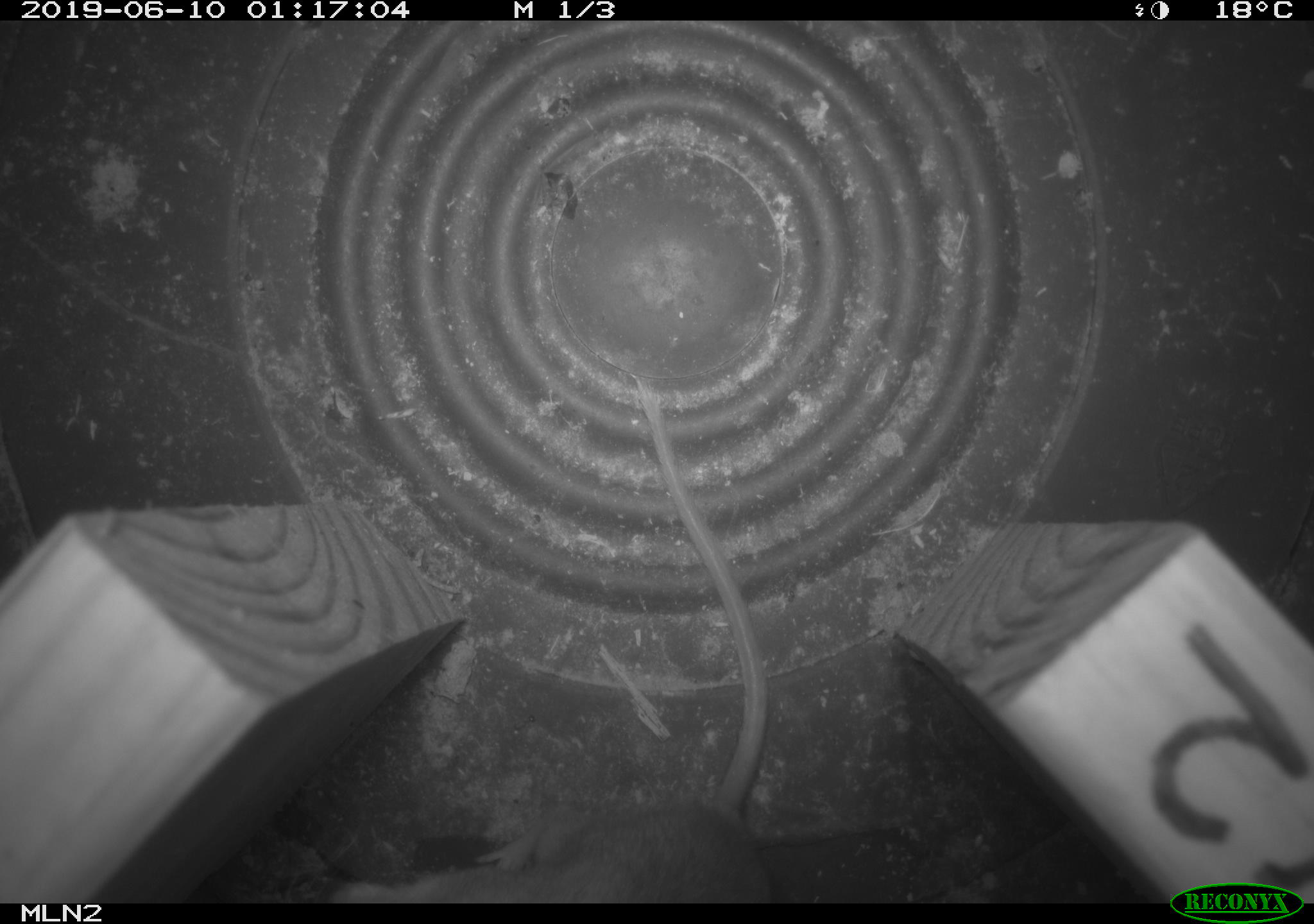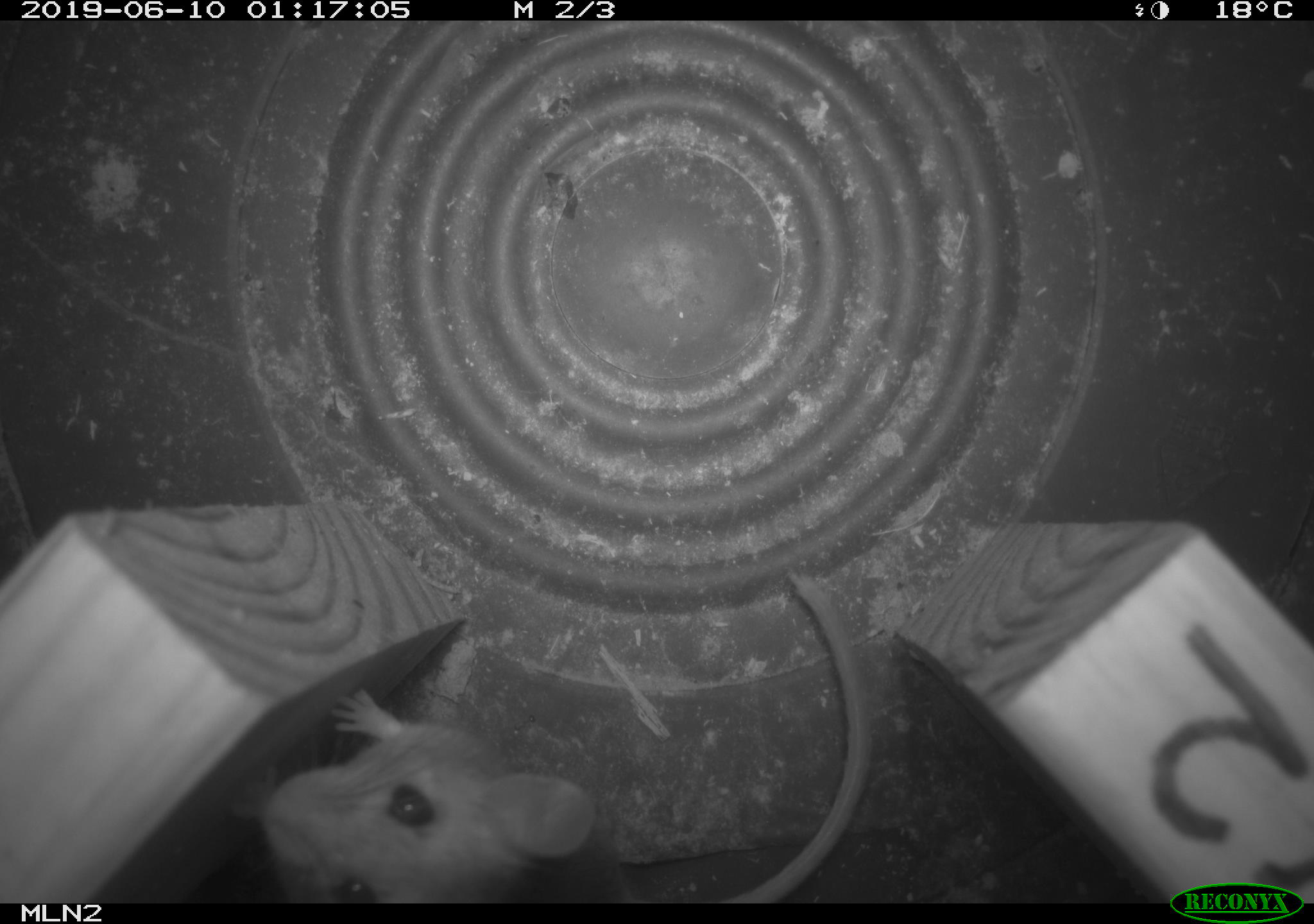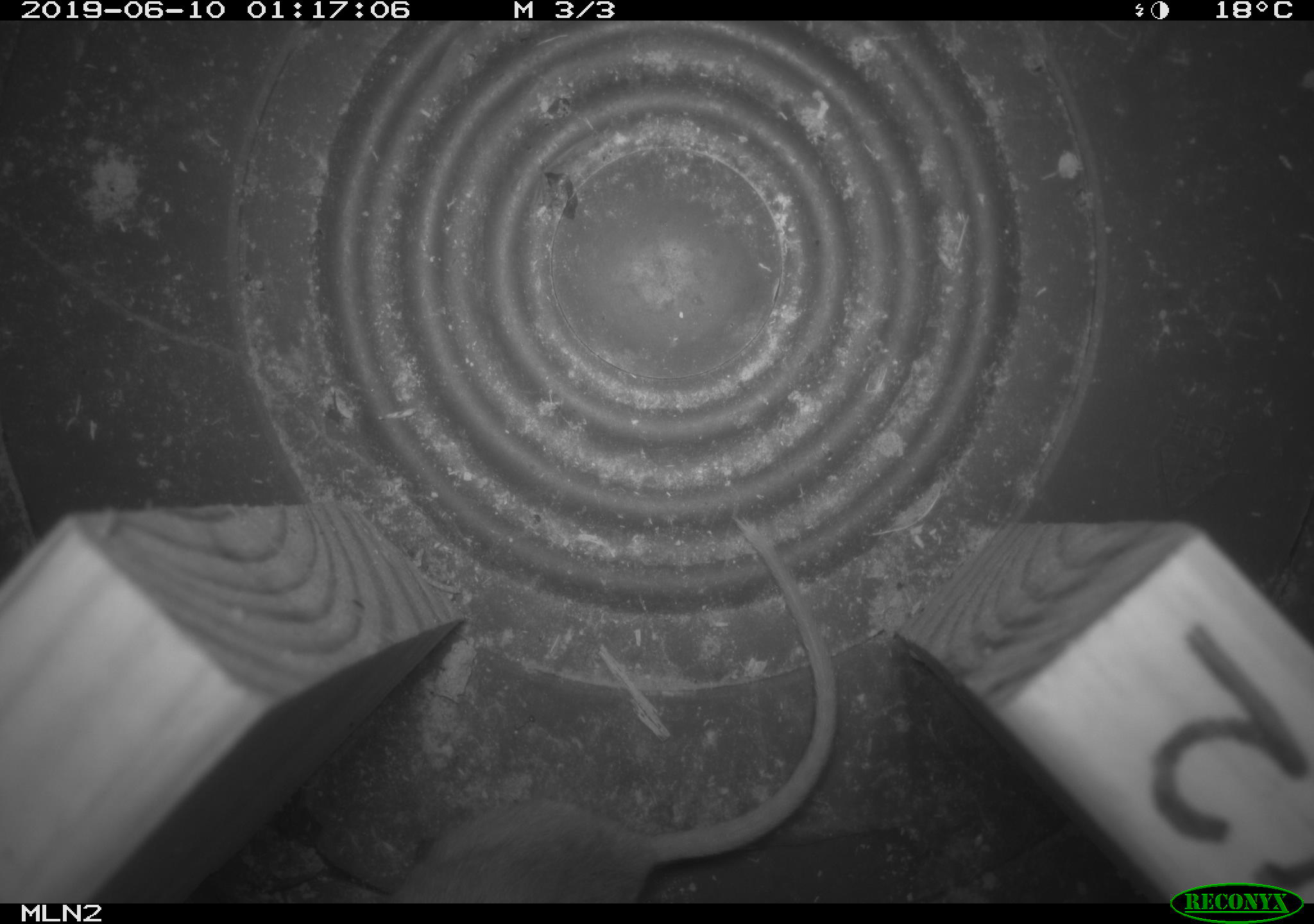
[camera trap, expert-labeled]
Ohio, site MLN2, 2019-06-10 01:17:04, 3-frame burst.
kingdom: Animalia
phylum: Chordata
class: Mammalia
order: Rodentia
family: Cricetidae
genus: Peromyscus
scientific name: Peromyscus leucopus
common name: white-footed mouse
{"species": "white-footed mouse (Peromyscus leucopus)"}